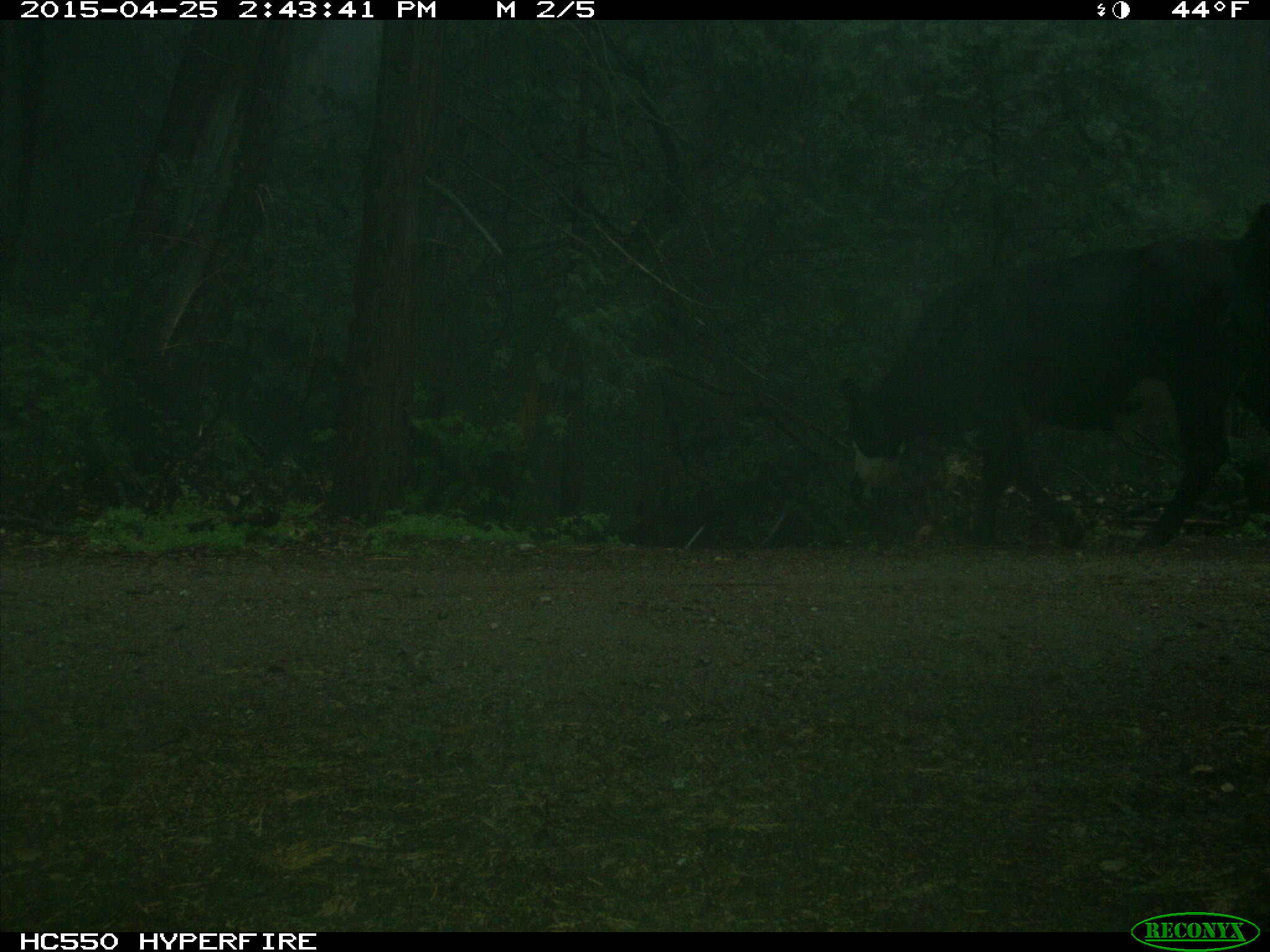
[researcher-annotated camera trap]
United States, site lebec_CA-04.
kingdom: Animalia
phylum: Chordata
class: Mammalia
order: Artiodactyla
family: Bovidae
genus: Bos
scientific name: Bos taurus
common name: domestic cow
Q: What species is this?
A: Bos taurus (domestic cow).